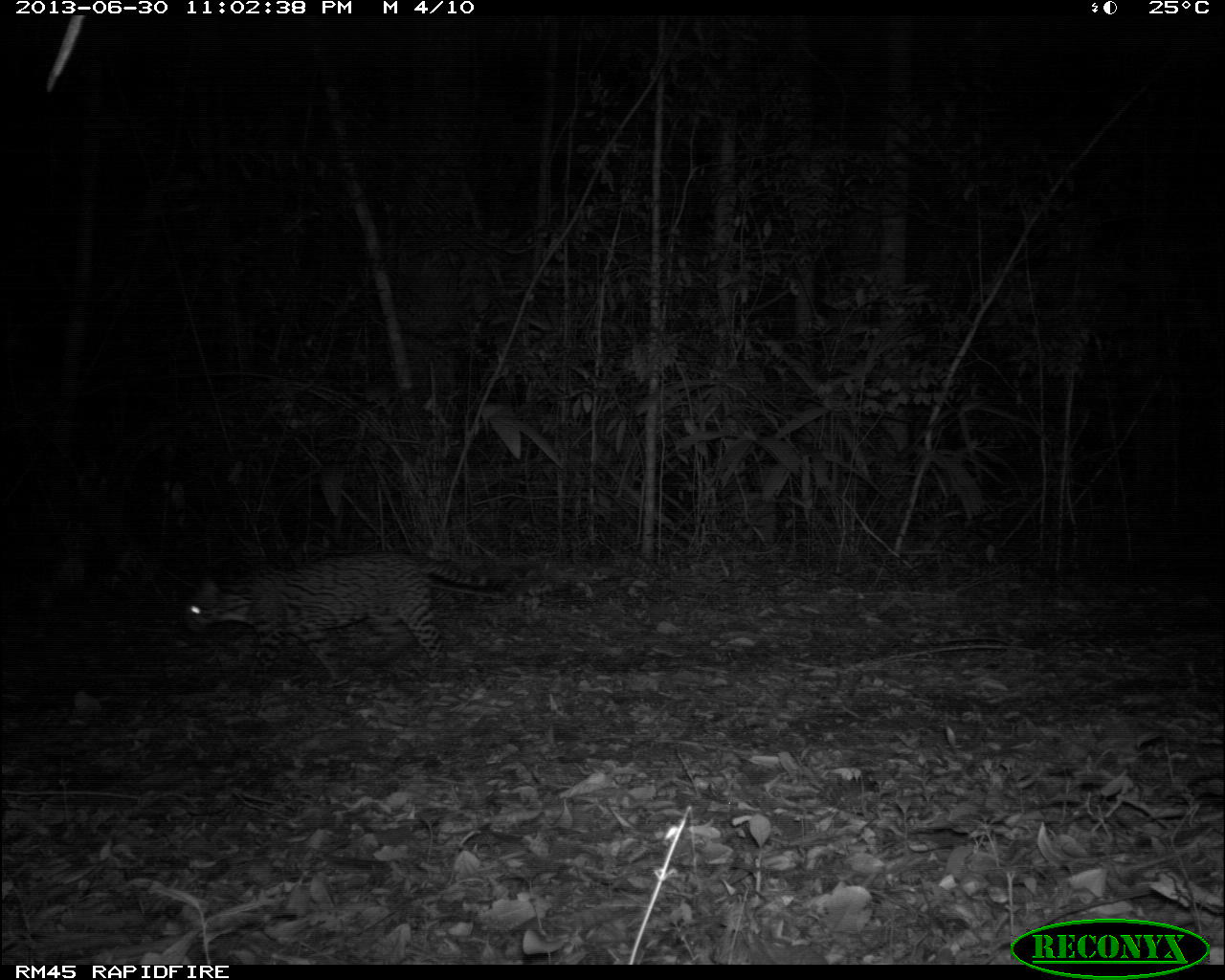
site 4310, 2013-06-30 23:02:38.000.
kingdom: Animalia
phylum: Chordata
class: Mammalia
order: Carnivora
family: Felidae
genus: Leopardus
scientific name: Leopardus pardalis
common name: ocelot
Leopardus pardalis (ocelot), count 1, sex female.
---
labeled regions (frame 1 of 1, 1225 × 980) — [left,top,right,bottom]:
leopardus pardalis: [185,552,516,685]